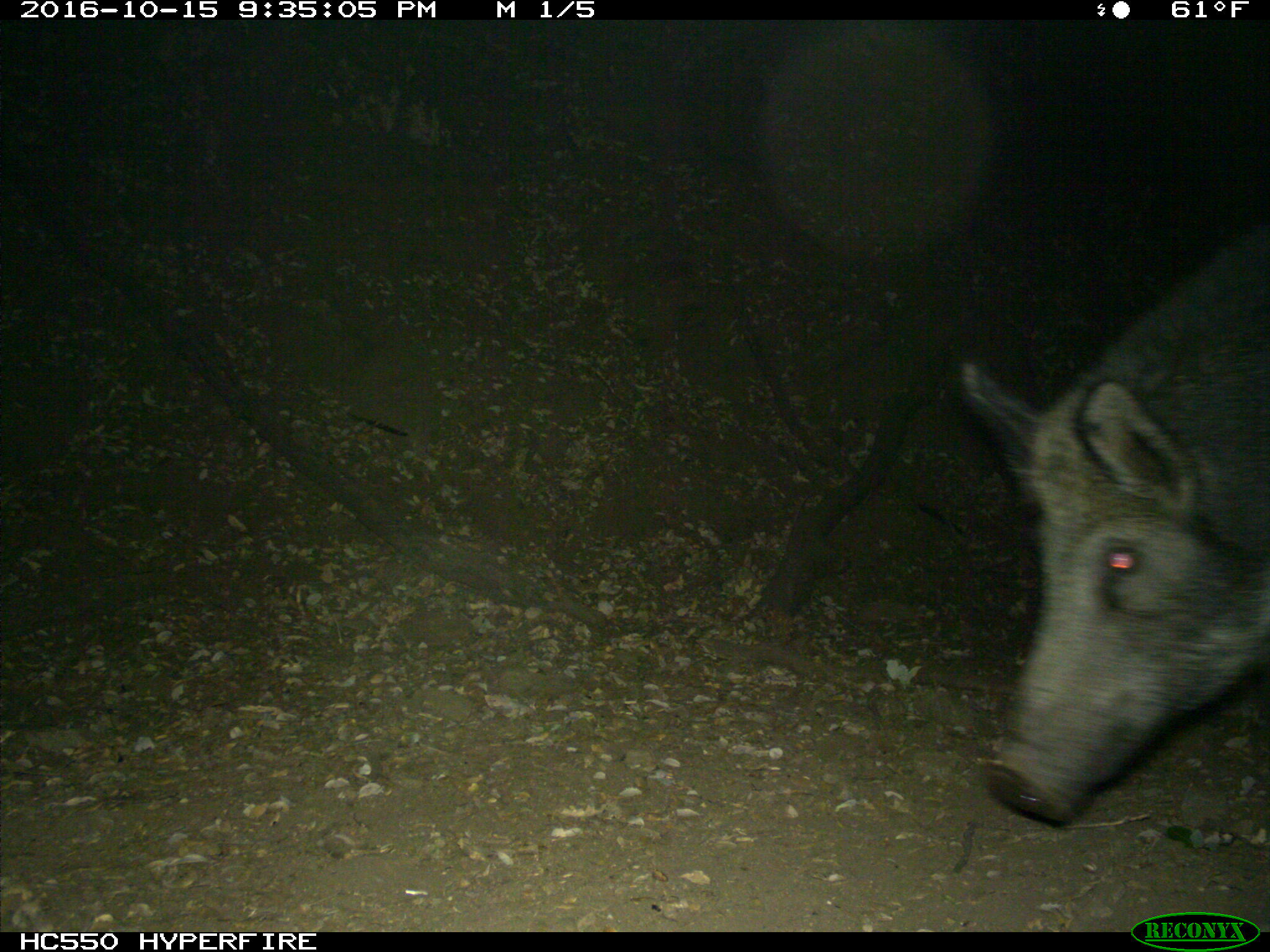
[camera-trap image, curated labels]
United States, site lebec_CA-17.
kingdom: Animalia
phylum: Chordata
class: Mammalia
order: Artiodactyla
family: Suidae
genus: Sus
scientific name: Sus scrofa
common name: wild boar